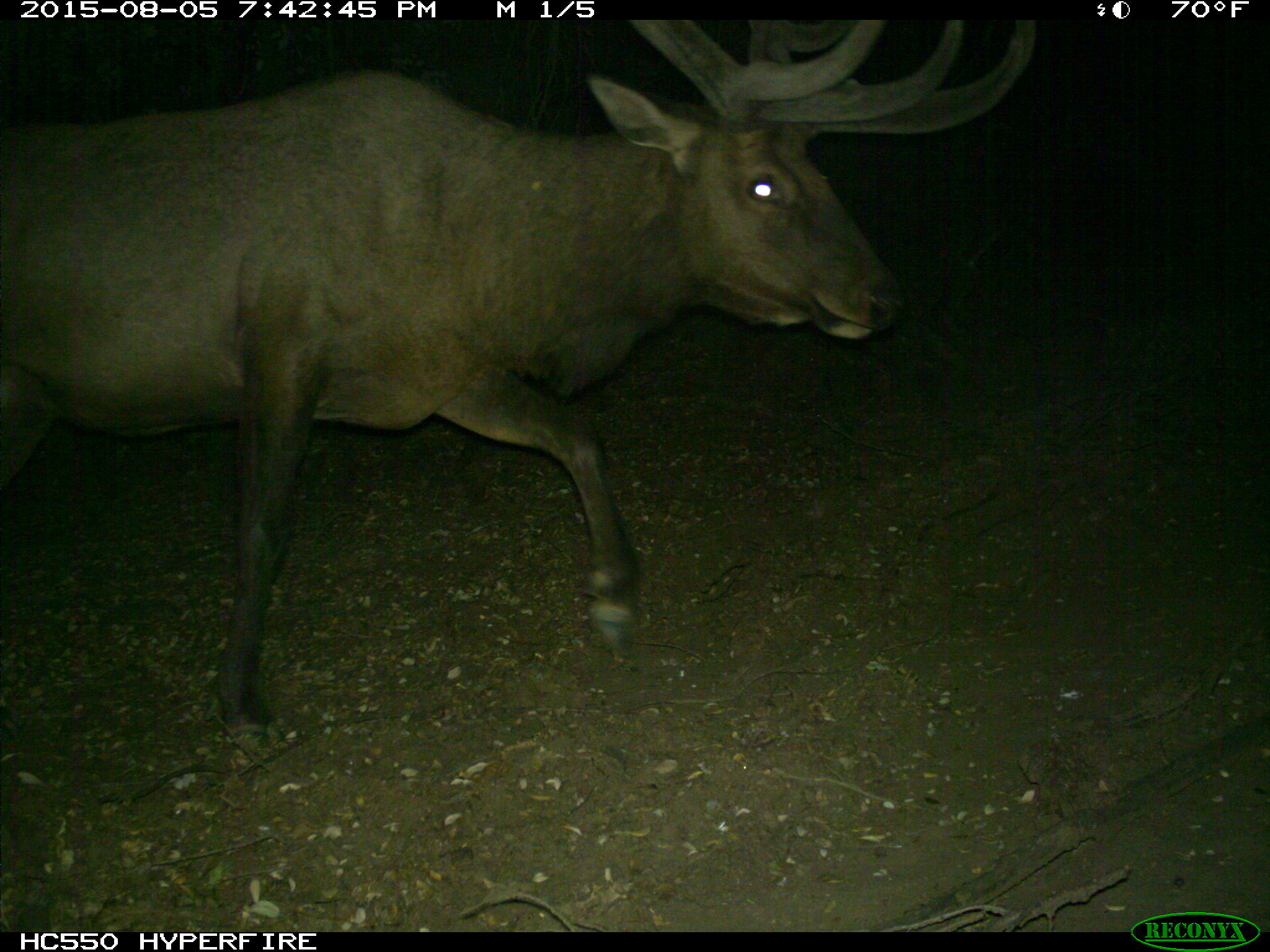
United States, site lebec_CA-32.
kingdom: Animalia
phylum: Chordata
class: Mammalia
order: Artiodactyla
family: Cervidae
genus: Cervus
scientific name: Cervus canadensis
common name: elk